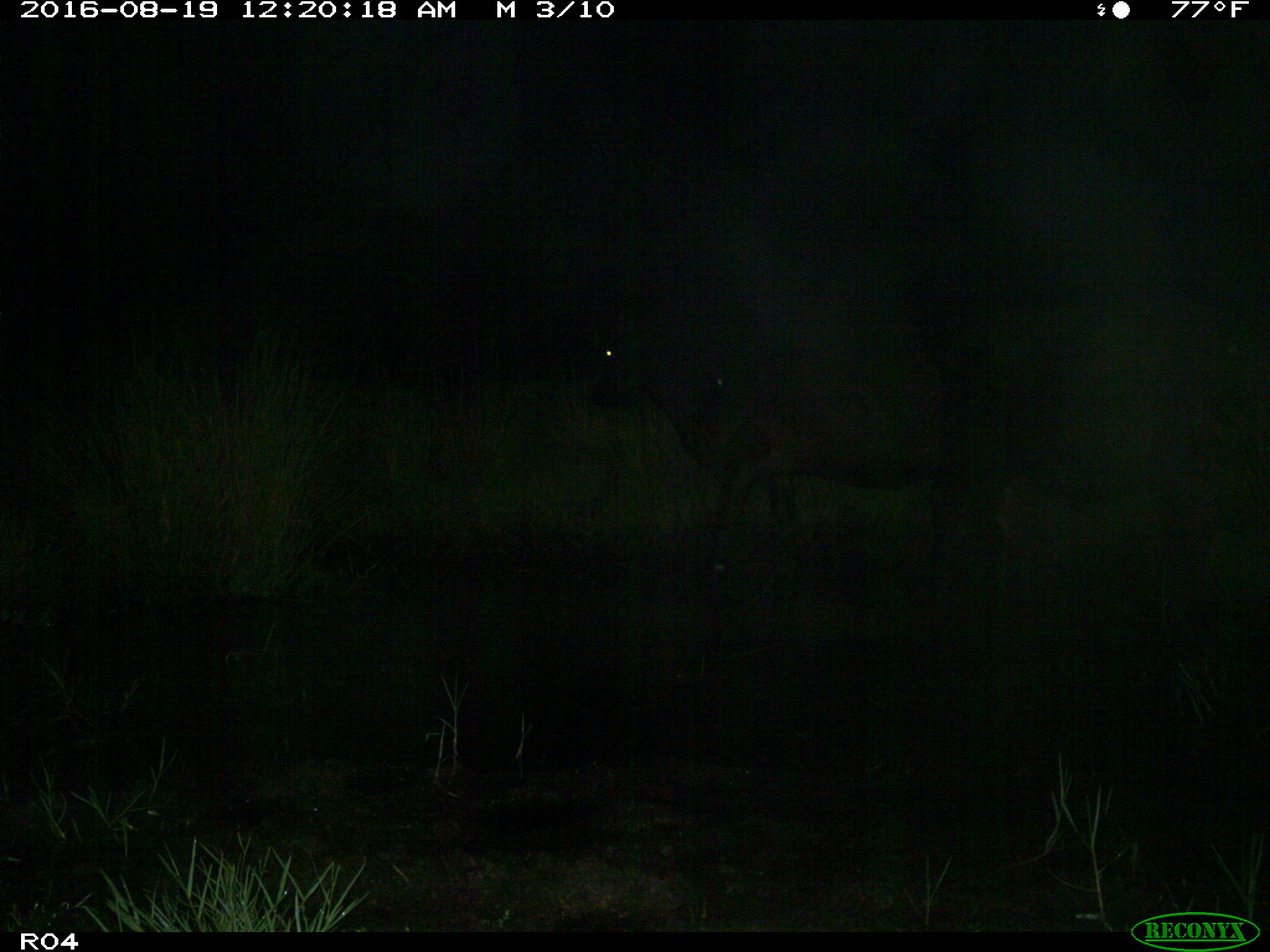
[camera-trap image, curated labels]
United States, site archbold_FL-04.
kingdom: Animalia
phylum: Chordata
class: Mammalia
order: Artiodactyla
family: Bovidae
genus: Bos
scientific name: Bos taurus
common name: domestic cow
Bos taurus (domestic cow).